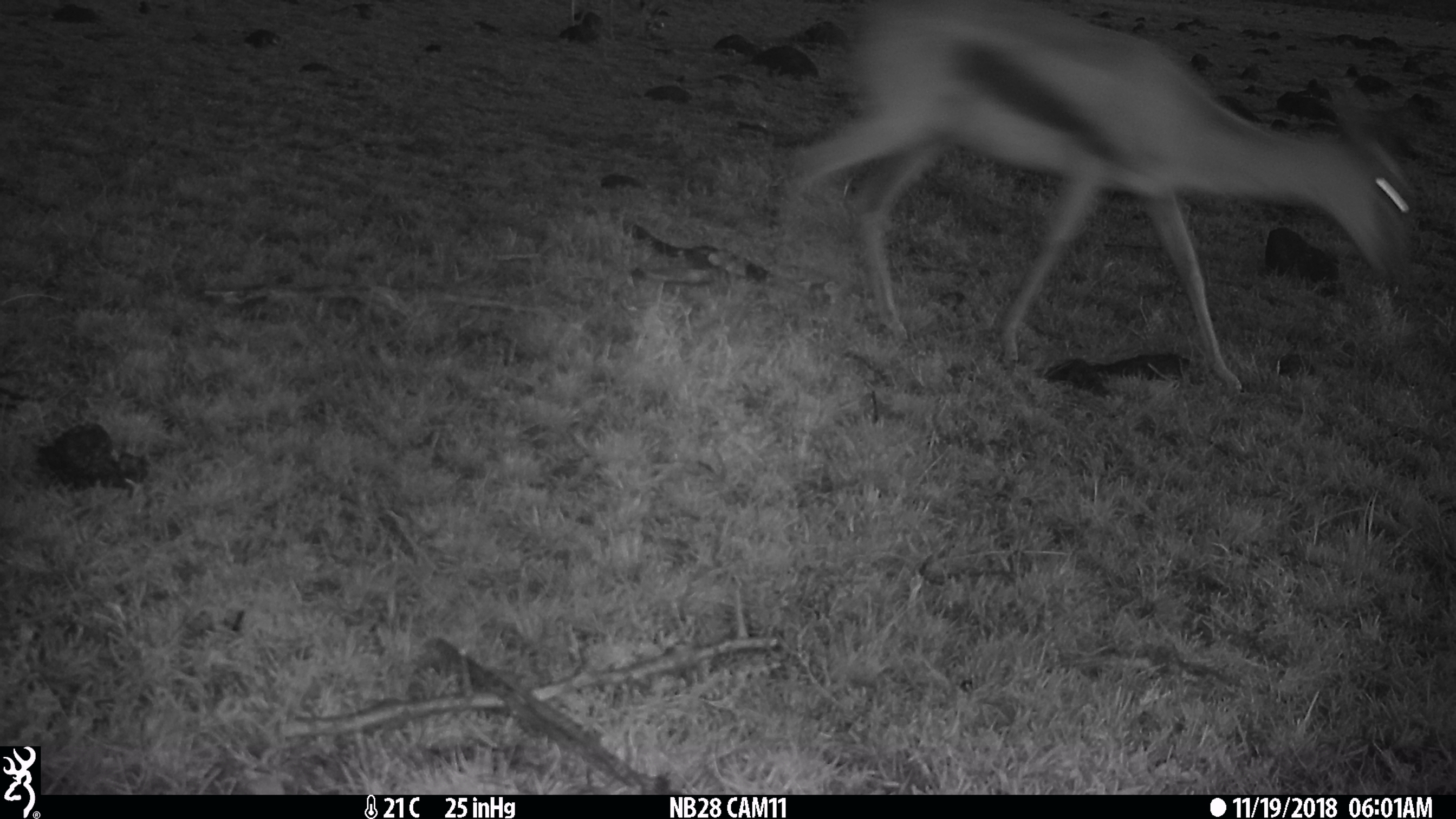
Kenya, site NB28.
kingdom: Animalia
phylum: Chordata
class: Mammalia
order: Artiodactyla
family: Bovidae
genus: Eudorcas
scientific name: Eudorcas thomsonii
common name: thomon's gazelle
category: gazelle thomsons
Gazelle thomsons (thomon's gazelle) (Eudorcas thomsonii).